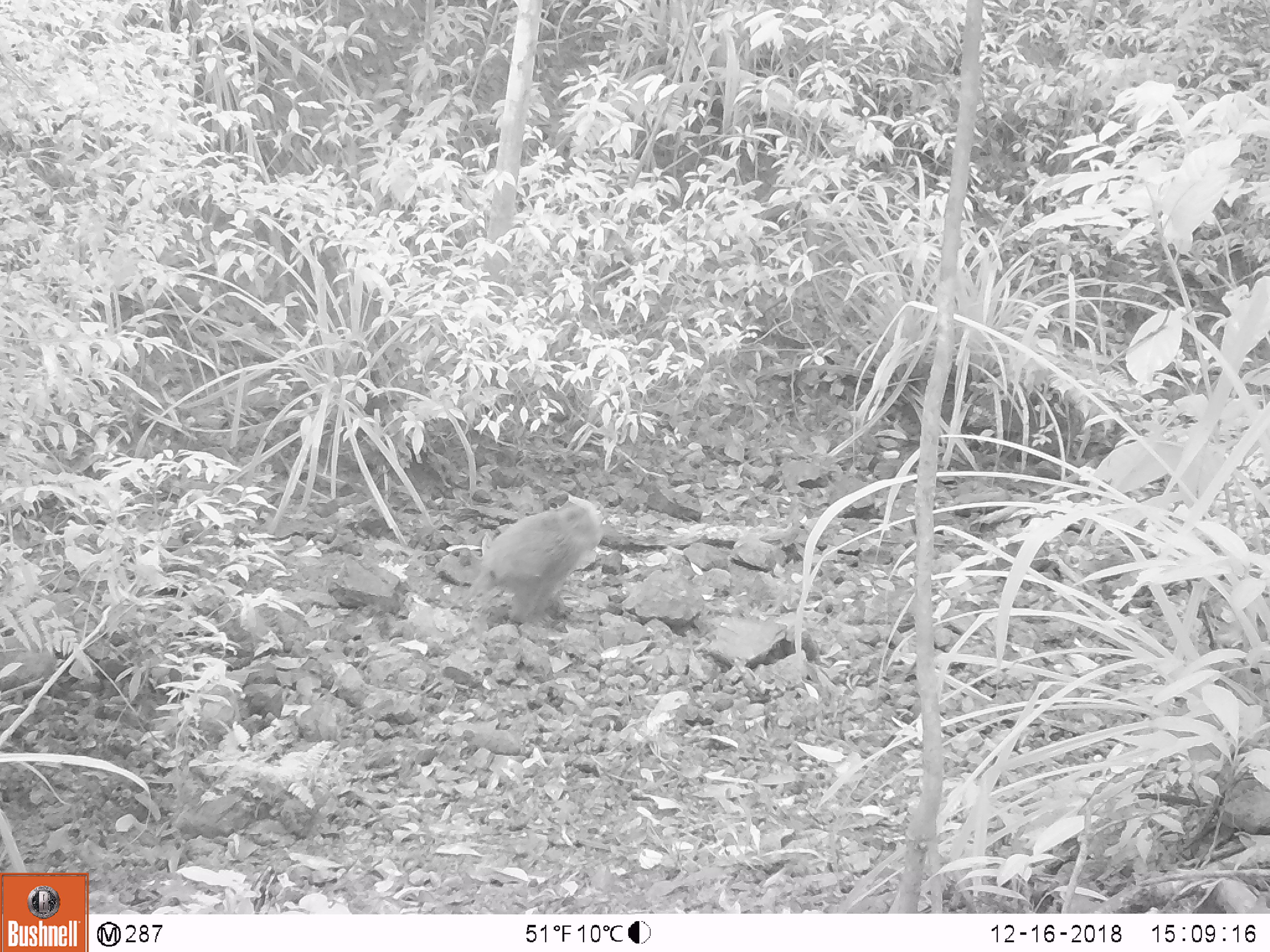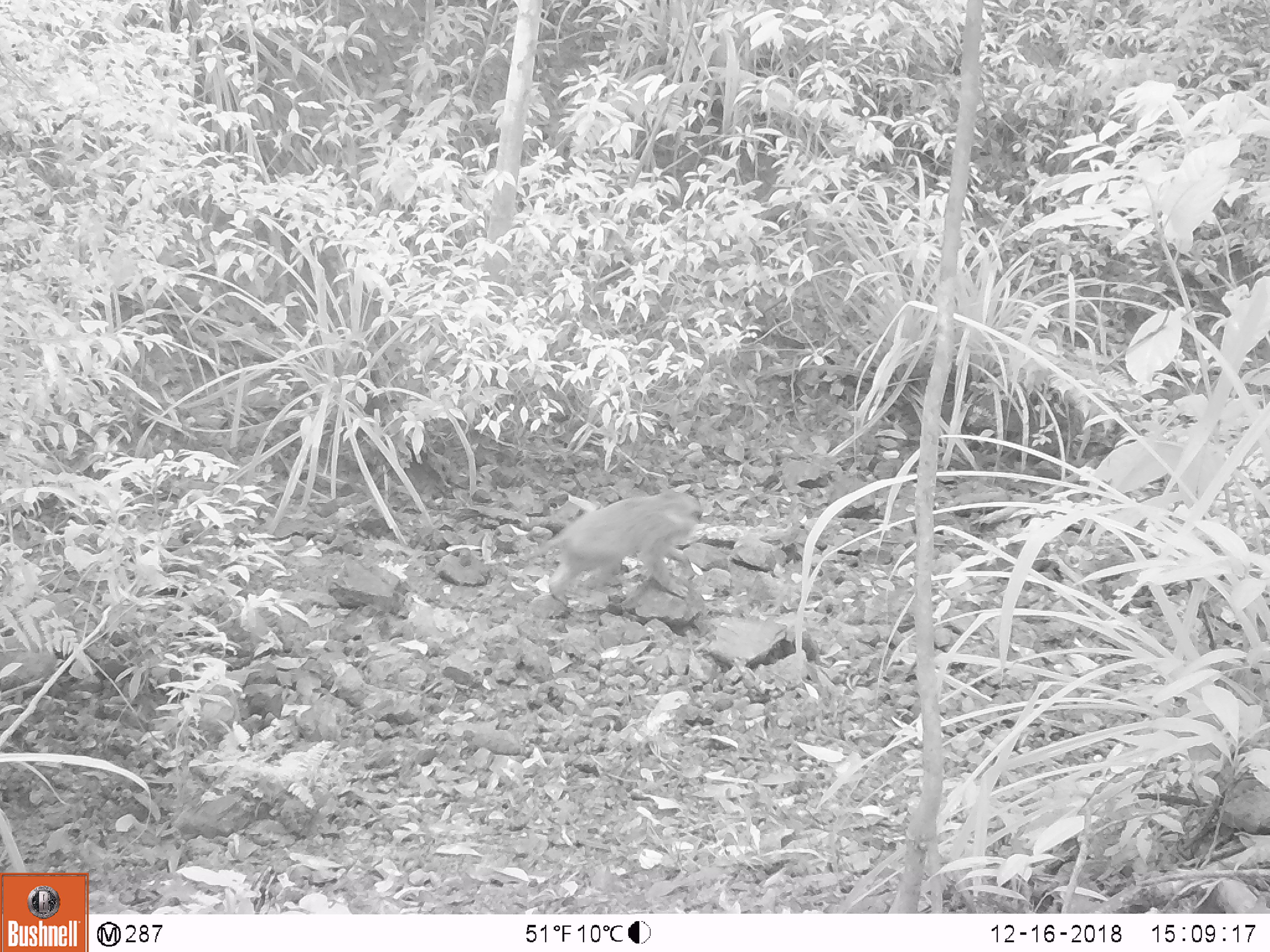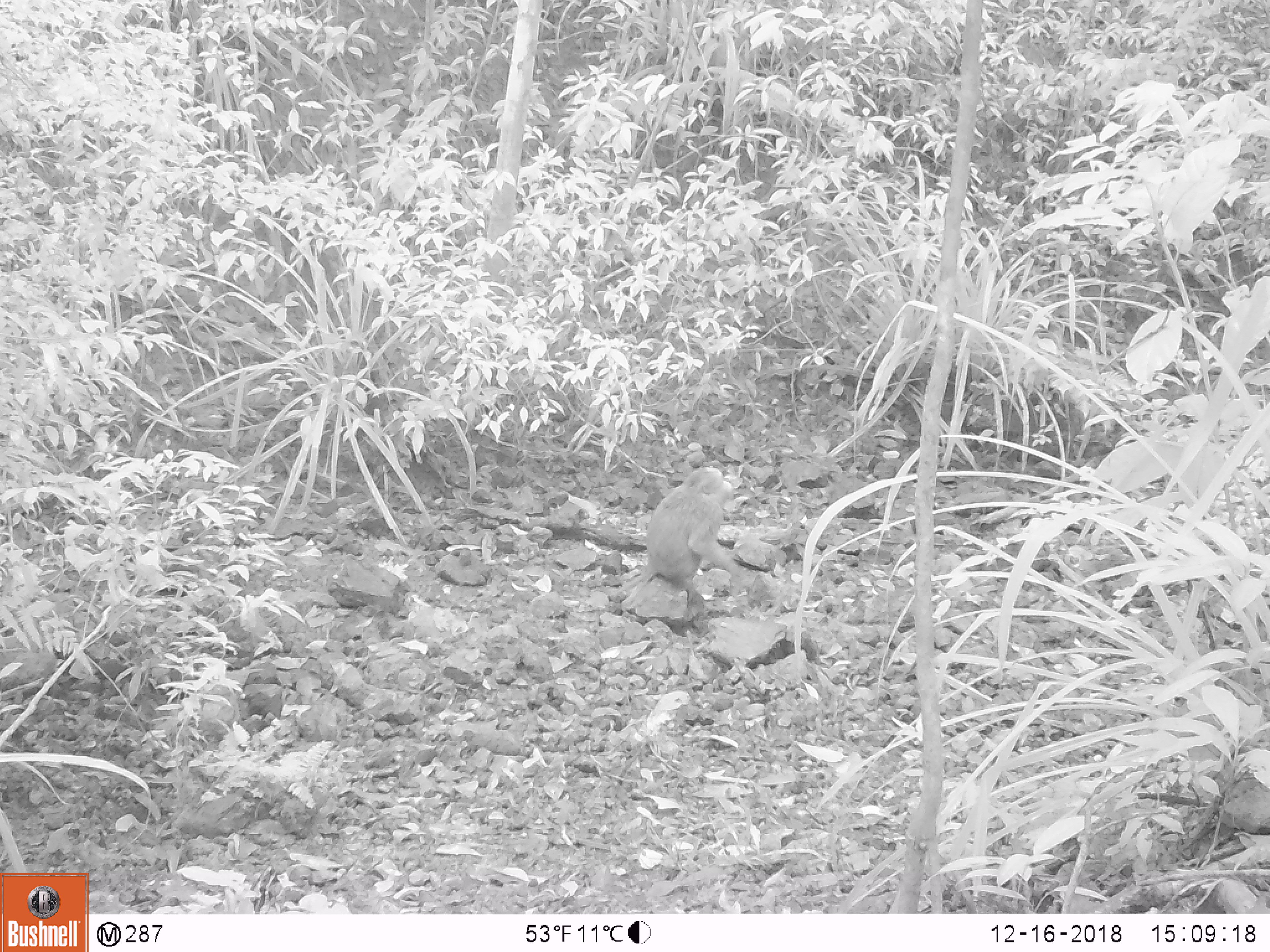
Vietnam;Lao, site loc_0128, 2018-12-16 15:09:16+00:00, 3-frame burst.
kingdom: Animalia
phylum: Chordata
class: Mammalia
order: Primates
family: Cercopithecidae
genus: Macaca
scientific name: Macaca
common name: macaques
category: assam or rhesus macaque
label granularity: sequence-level